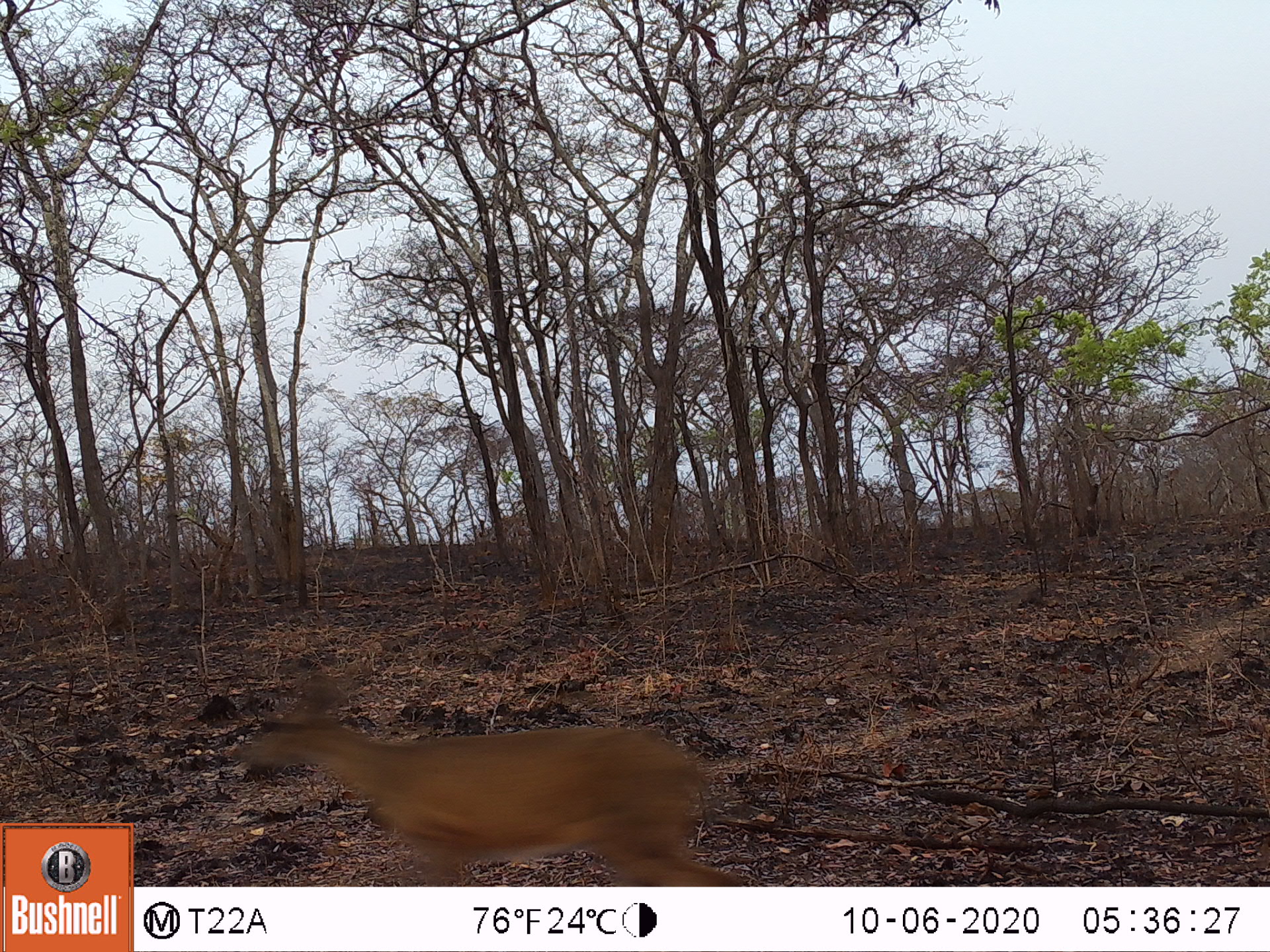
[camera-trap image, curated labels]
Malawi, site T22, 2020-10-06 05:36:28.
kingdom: Animalia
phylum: Chordata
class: Mammalia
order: Artiodactyla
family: Bovidae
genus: Sylvicapra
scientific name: Sylvicapra grimmia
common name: common duiker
Common duiker (Sylvicapra grimmia), count 1.